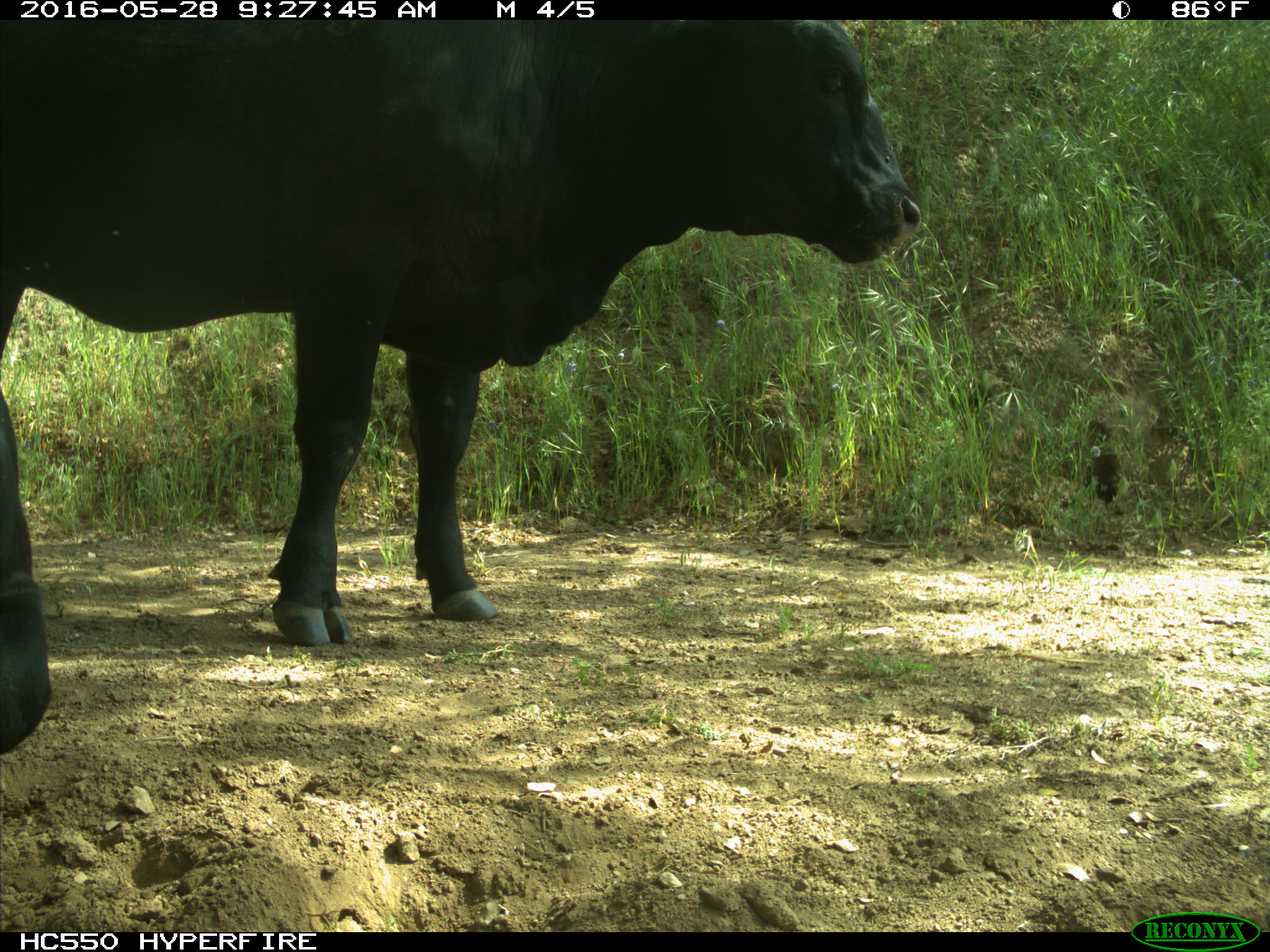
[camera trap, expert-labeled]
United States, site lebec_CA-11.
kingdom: Animalia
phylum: Chordata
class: Mammalia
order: Artiodactyla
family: Bovidae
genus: Bos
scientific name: Bos taurus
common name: domestic cow